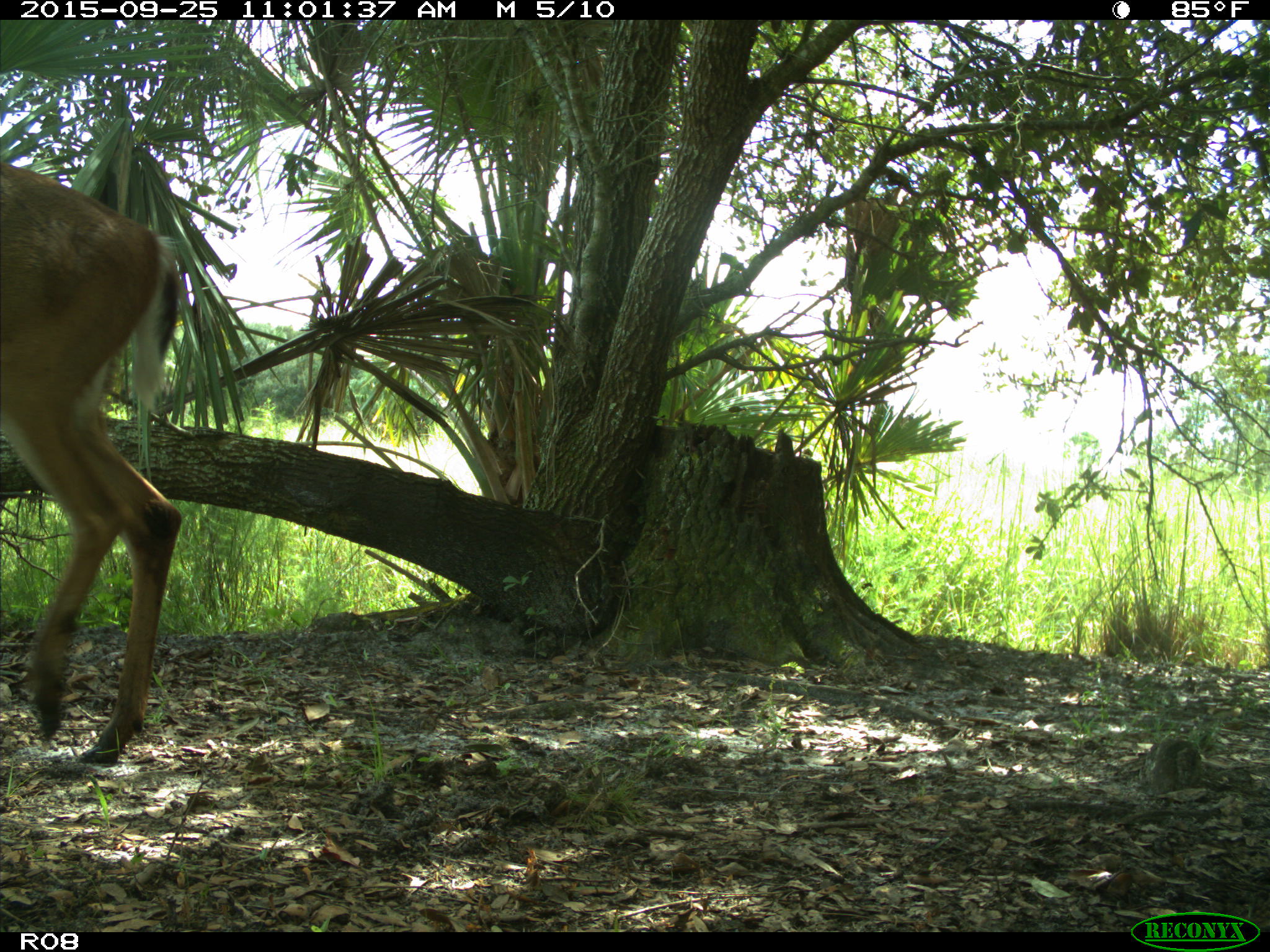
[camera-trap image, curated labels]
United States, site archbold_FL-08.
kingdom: Animalia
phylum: Chordata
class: Mammalia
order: Artiodactyla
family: Cervidae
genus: Odocoileus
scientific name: Odocoileus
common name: deer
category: unidentified deer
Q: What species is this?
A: Unidentified deer (deer) (Odocoileus).